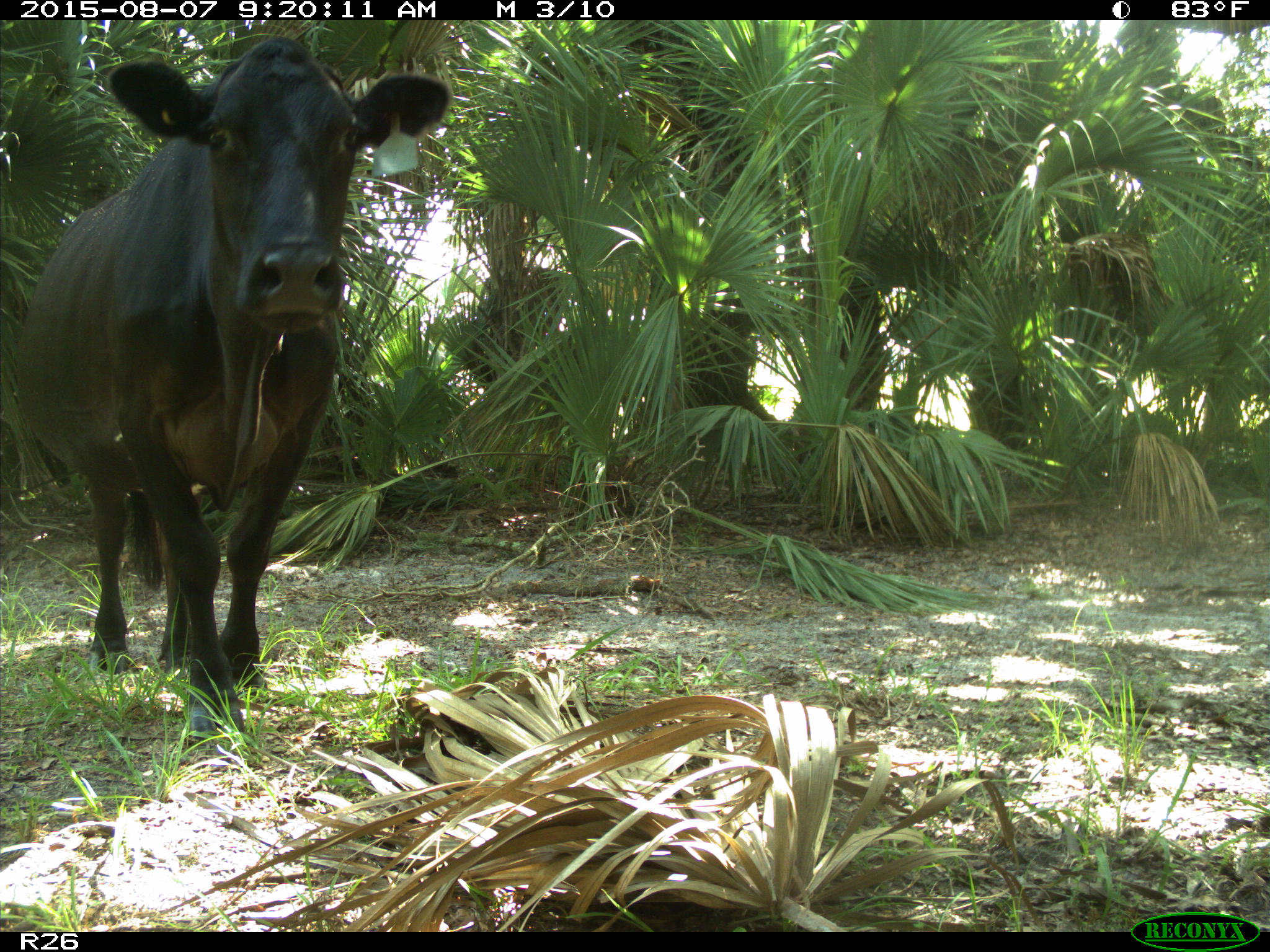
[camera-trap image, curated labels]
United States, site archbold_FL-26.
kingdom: Animalia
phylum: Chordata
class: Mammalia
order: Artiodactyla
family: Bovidae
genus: Bos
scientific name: Bos taurus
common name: domestic cow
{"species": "Bos taurus (domestic cow)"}